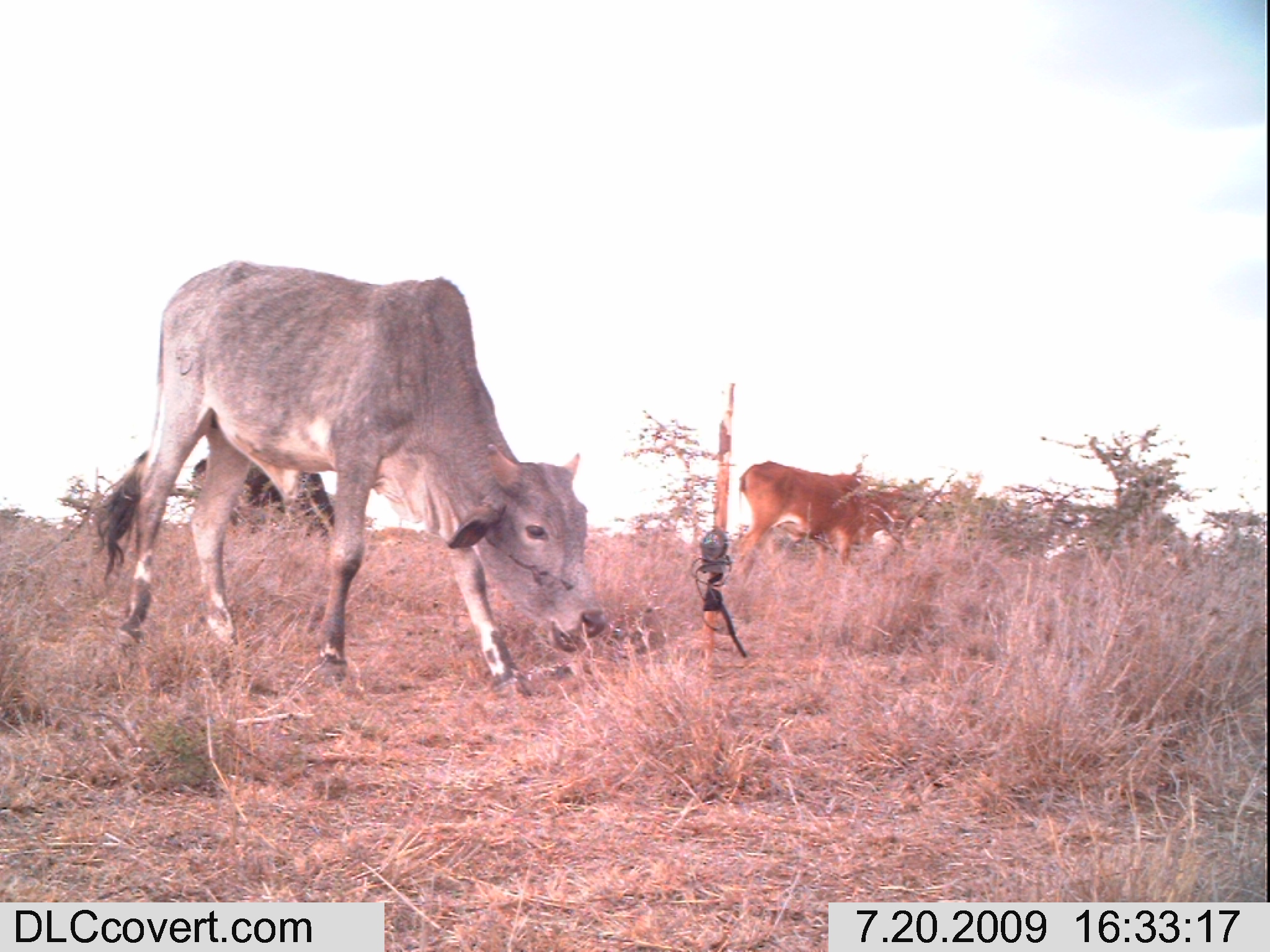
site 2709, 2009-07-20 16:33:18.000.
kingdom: Animalia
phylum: Chordata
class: Mammalia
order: Artiodactyla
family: Bovidae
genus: Bos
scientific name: Bos taurus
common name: domestic cattle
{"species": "Bos taurus (domestic cattle)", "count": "3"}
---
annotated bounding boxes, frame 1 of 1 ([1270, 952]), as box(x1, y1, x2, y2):
bos taurus: box(92, 256, 606, 700); box(735, 460, 919, 575); box(189, 454, 335, 536)